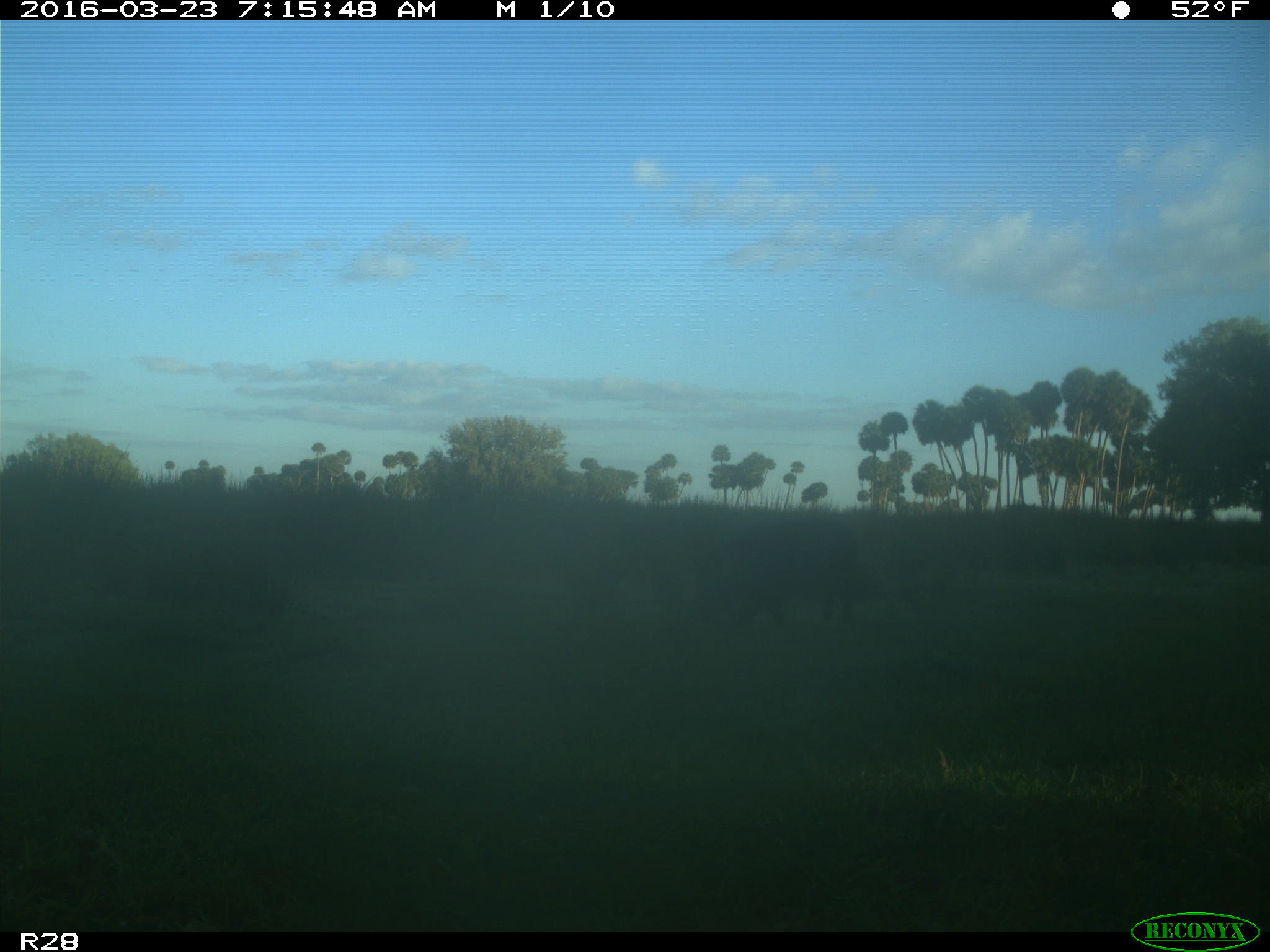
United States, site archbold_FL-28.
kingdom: Animalia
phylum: Chordata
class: Mammalia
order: Artiodactyla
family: Bovidae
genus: Bos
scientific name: Bos taurus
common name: domestic cow